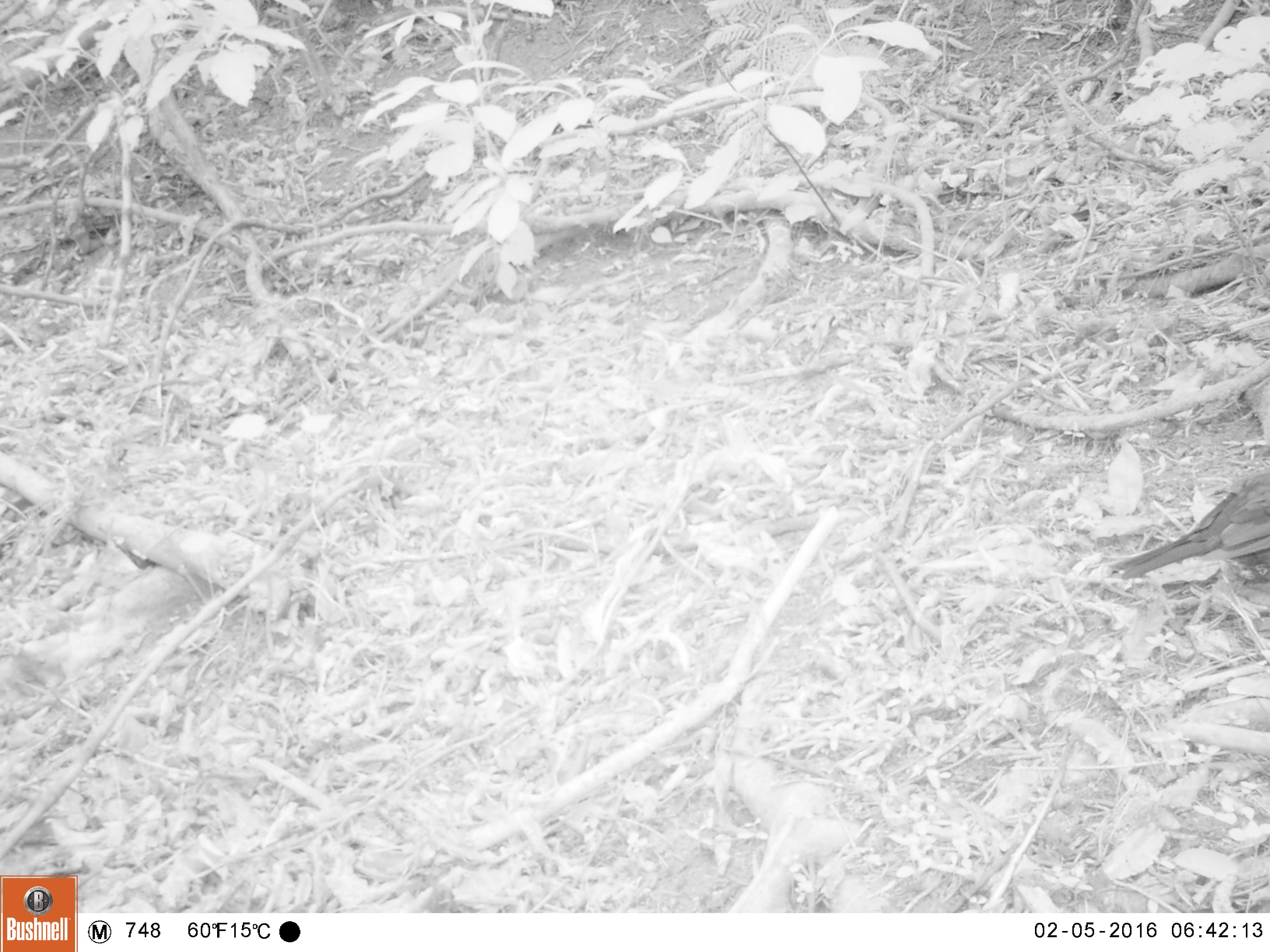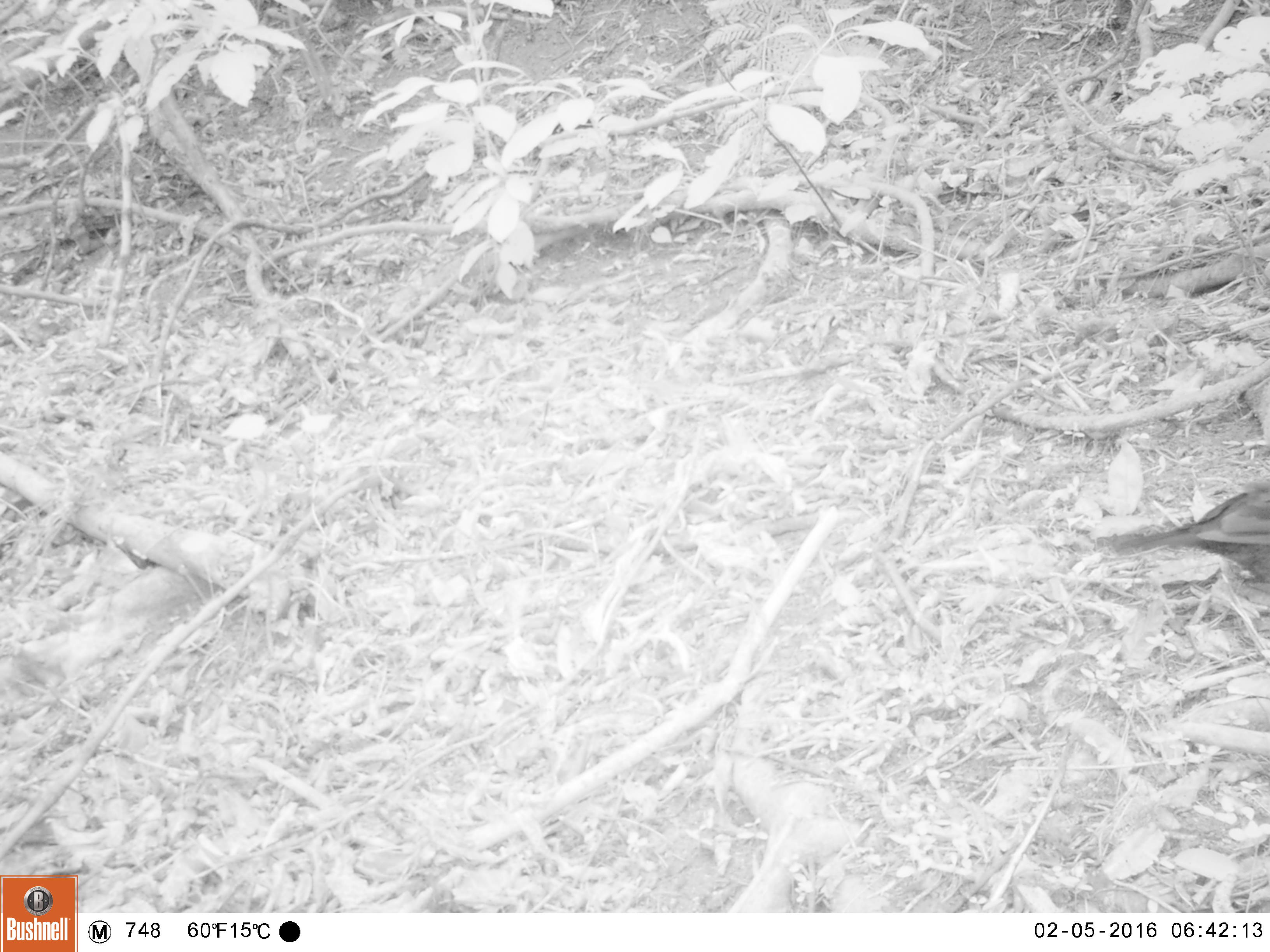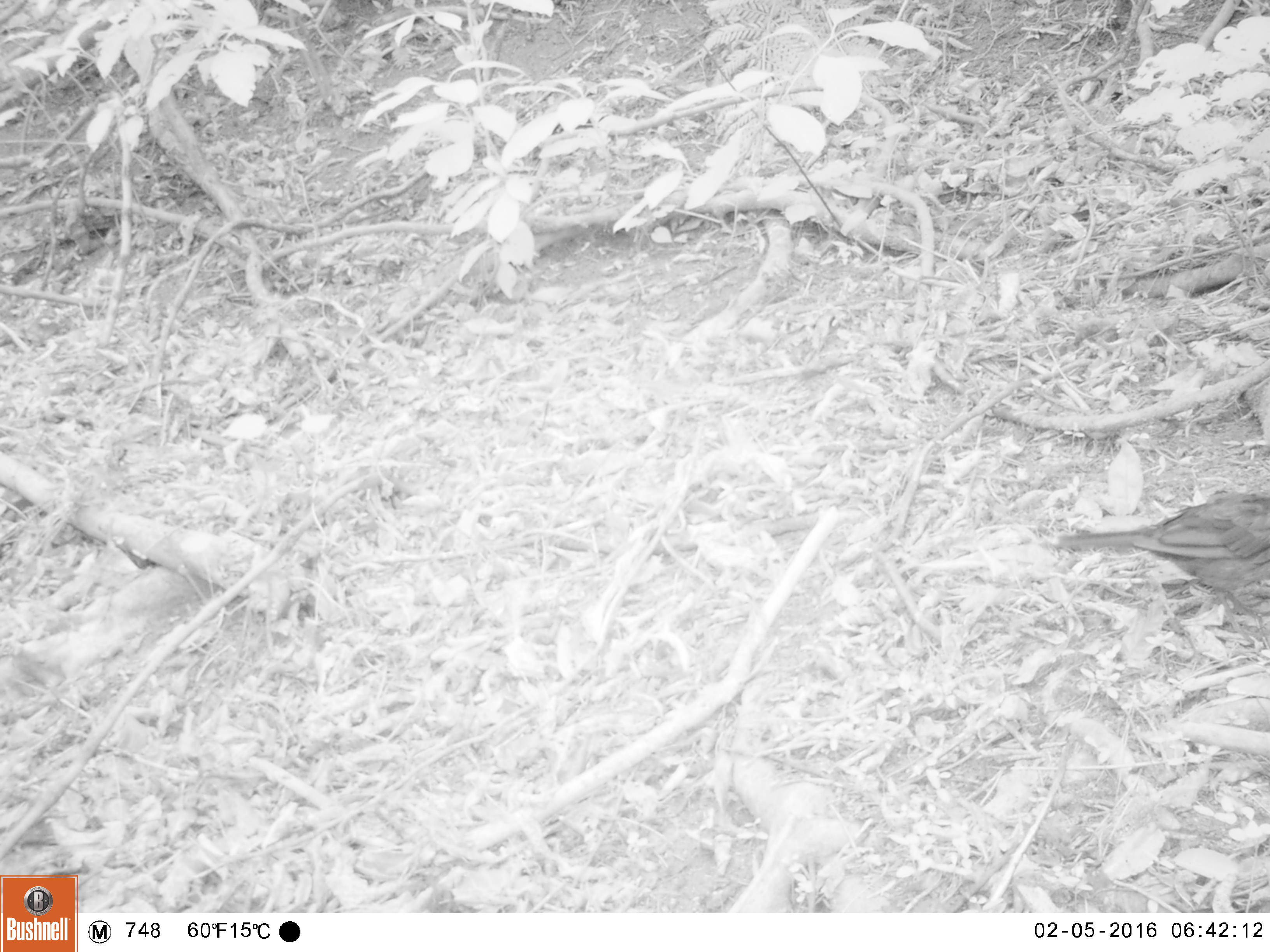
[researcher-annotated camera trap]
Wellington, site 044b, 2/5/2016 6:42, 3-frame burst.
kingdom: Animalia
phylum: Chordata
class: Aves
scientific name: Aves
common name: bird